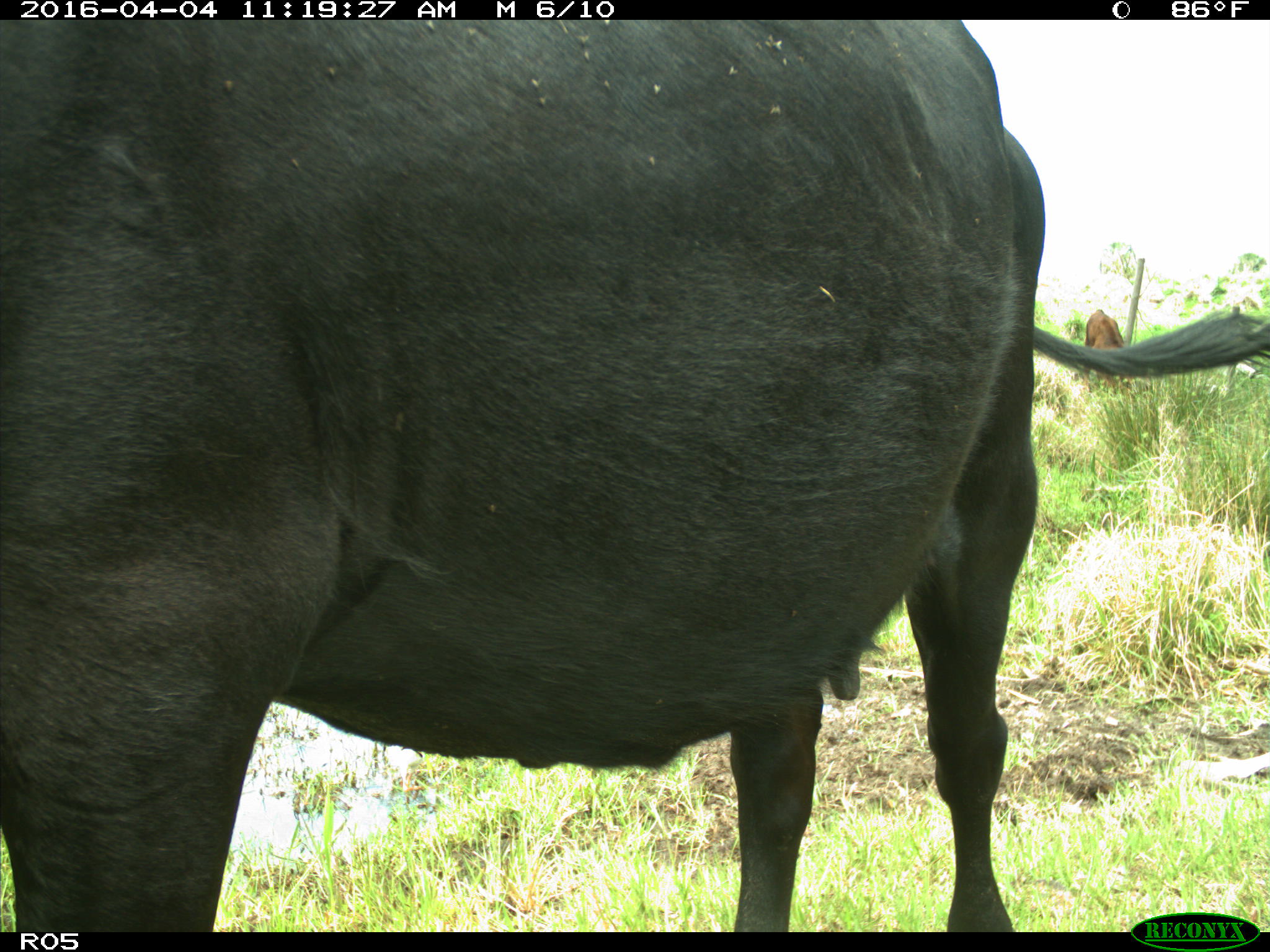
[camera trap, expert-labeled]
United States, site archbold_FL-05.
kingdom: Animalia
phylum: Chordata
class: Mammalia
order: Artiodactyla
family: Bovidae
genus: Bos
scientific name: Bos taurus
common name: domestic cow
Bos taurus (domestic cow).